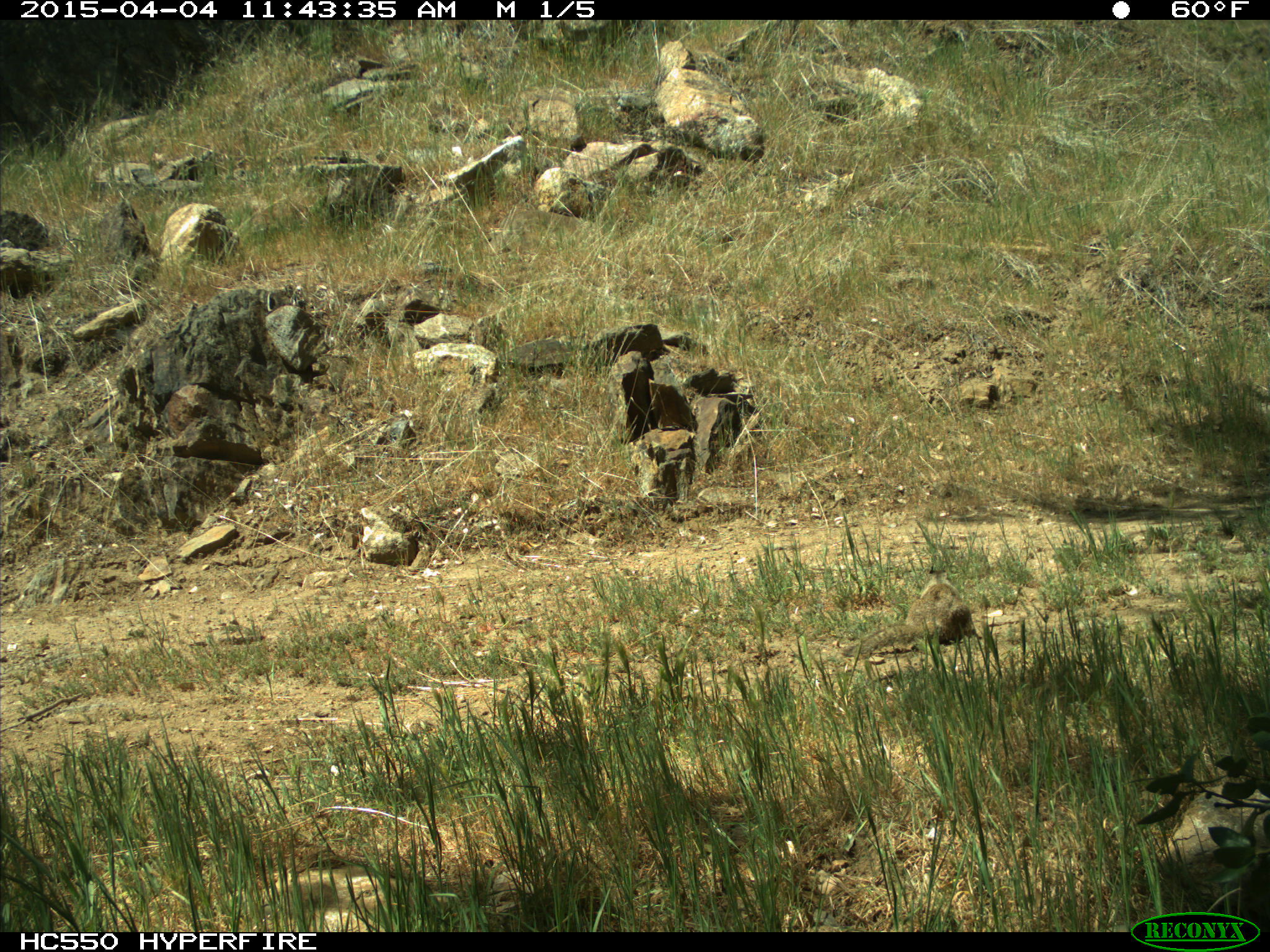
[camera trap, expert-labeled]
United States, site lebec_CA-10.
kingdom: Animalia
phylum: Chordata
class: Mammalia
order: Rodentia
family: Sciuridae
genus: Otospermophilus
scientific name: Otospermophilus beecheyi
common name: california ground squirrel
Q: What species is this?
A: Otospermophilus beecheyi (california ground squirrel).